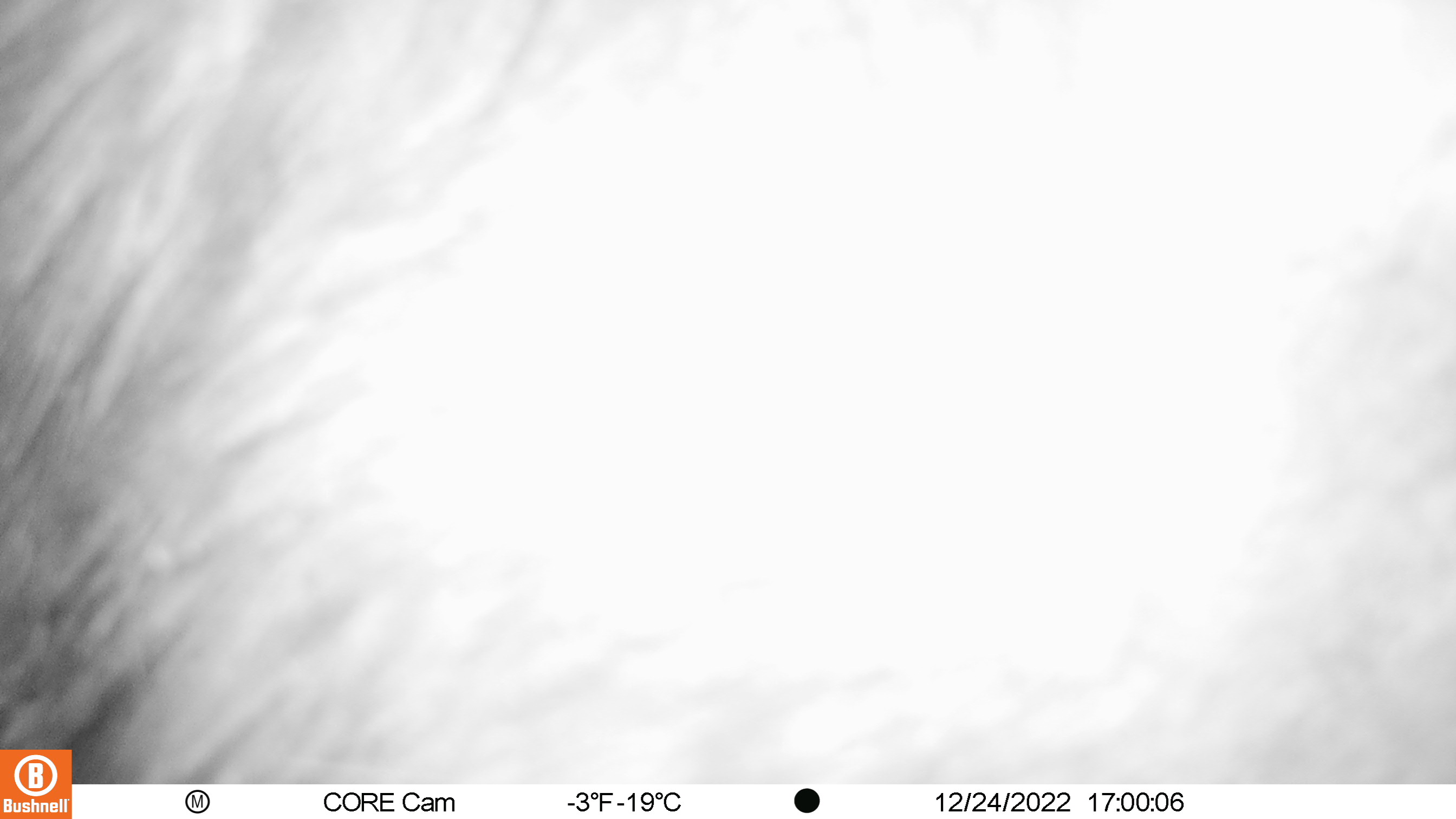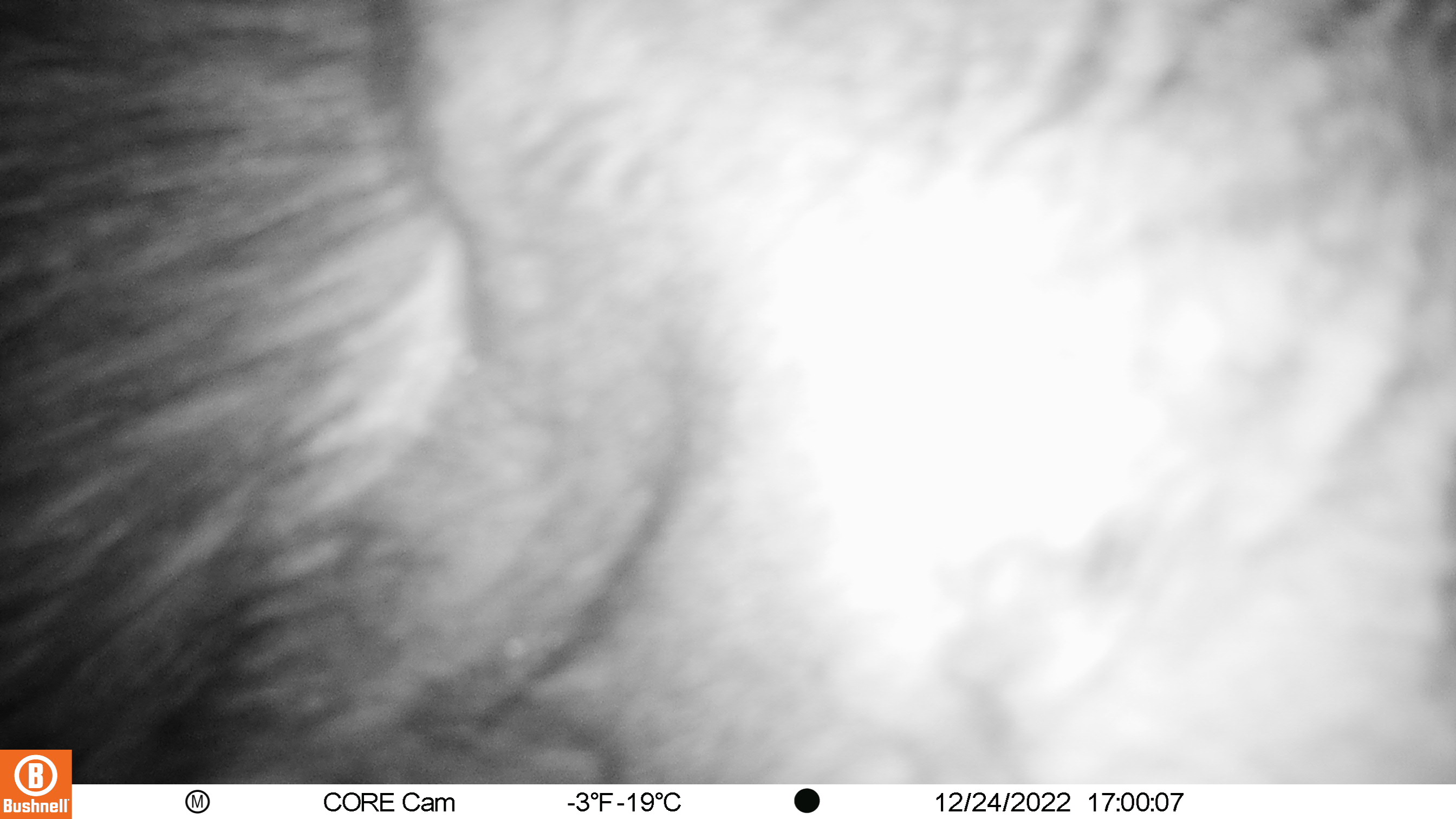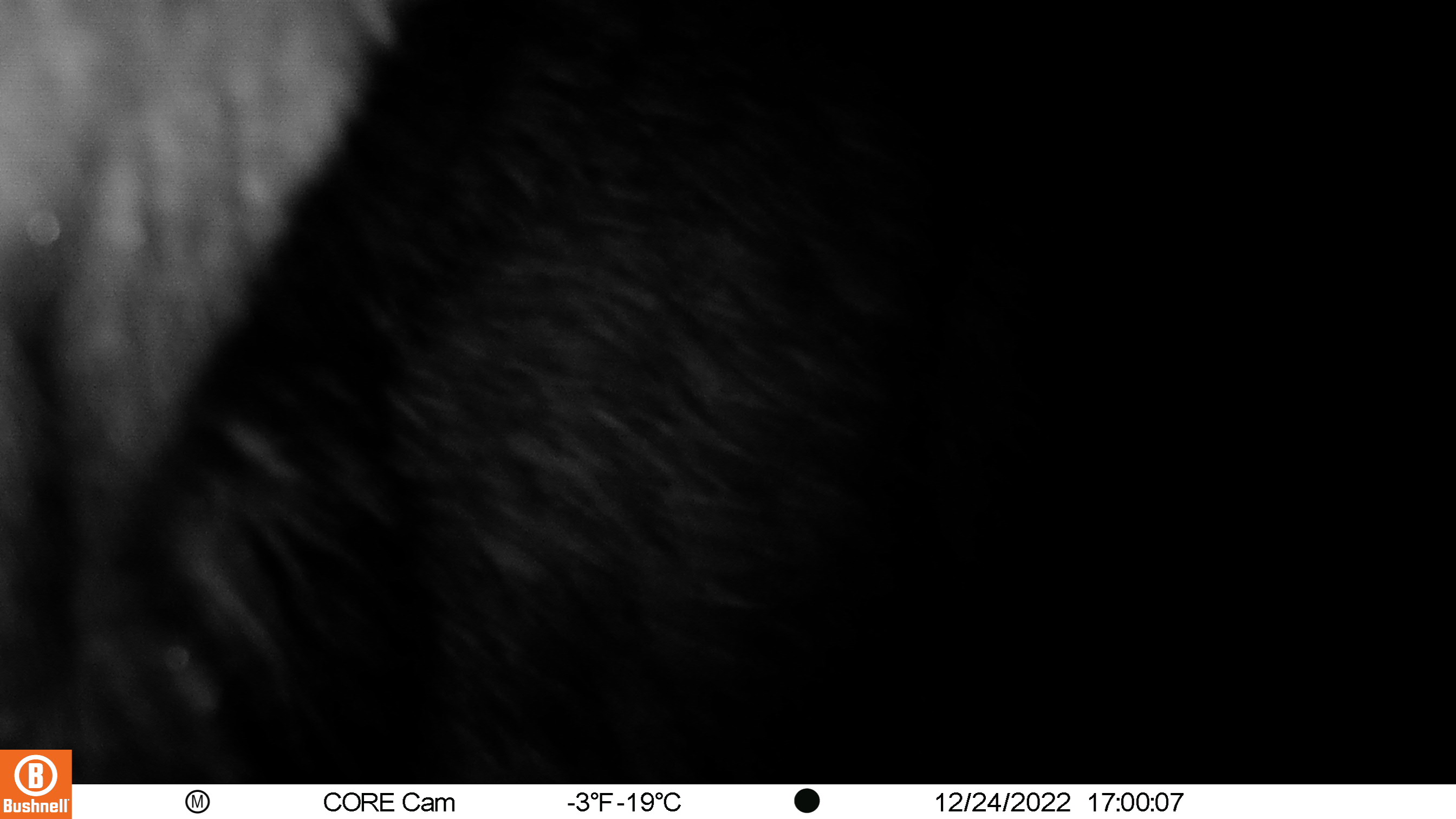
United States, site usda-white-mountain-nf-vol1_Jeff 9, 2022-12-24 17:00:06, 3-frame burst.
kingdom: Animalia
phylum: Chordata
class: Mammalia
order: Artiodactyla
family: Cervidae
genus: Alces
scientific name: Alces alces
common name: moose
Moose (Alces alces).